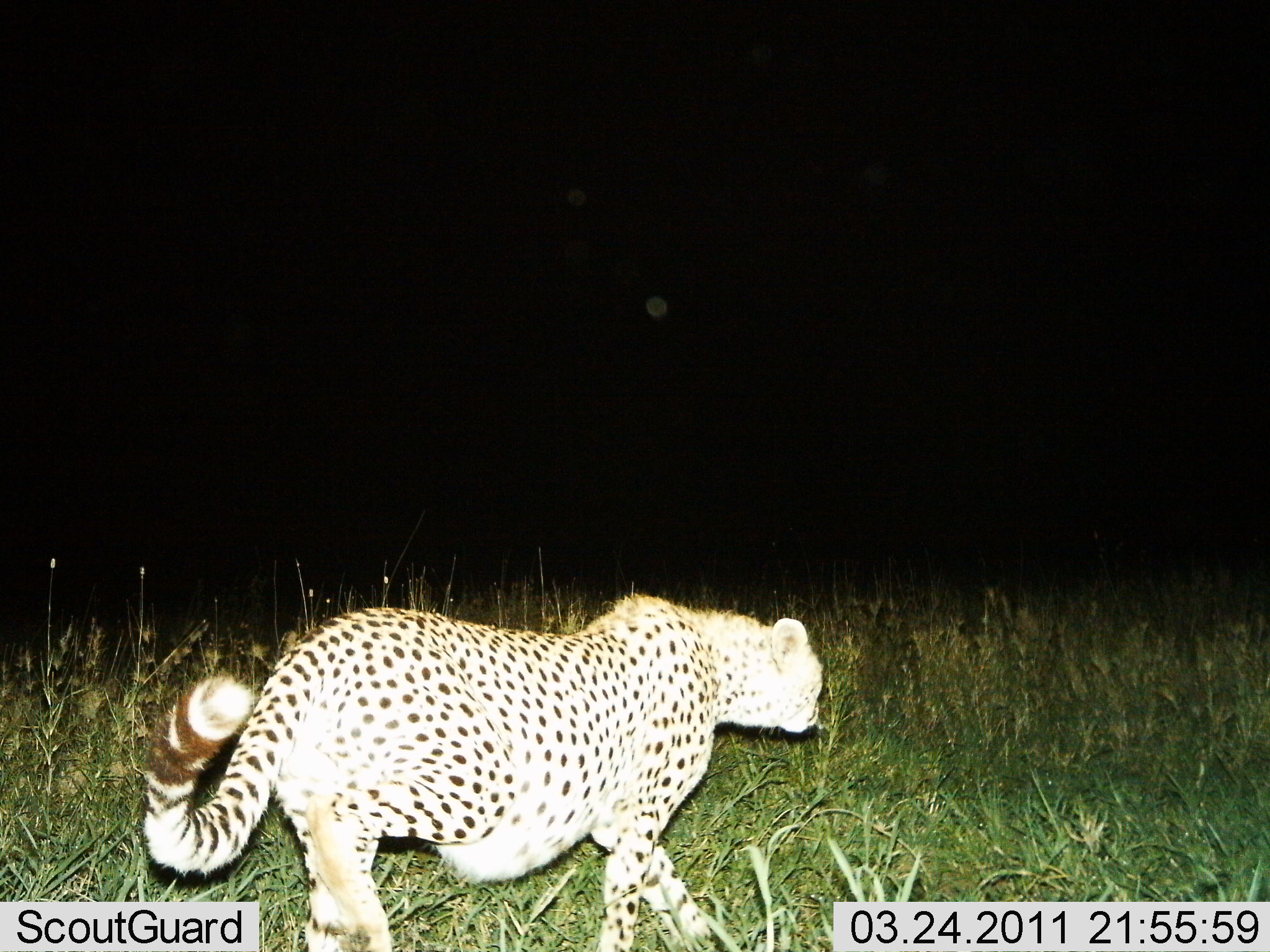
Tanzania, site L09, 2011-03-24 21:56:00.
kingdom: Animalia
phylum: Chordata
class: Mammalia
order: Carnivora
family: Felidae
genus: Acinonyx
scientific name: Acinonyx jubatus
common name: cheetah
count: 1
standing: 0%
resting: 0%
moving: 100%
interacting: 0%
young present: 0%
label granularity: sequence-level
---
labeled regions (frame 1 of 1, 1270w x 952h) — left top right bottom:
animal: 144 592 826 950